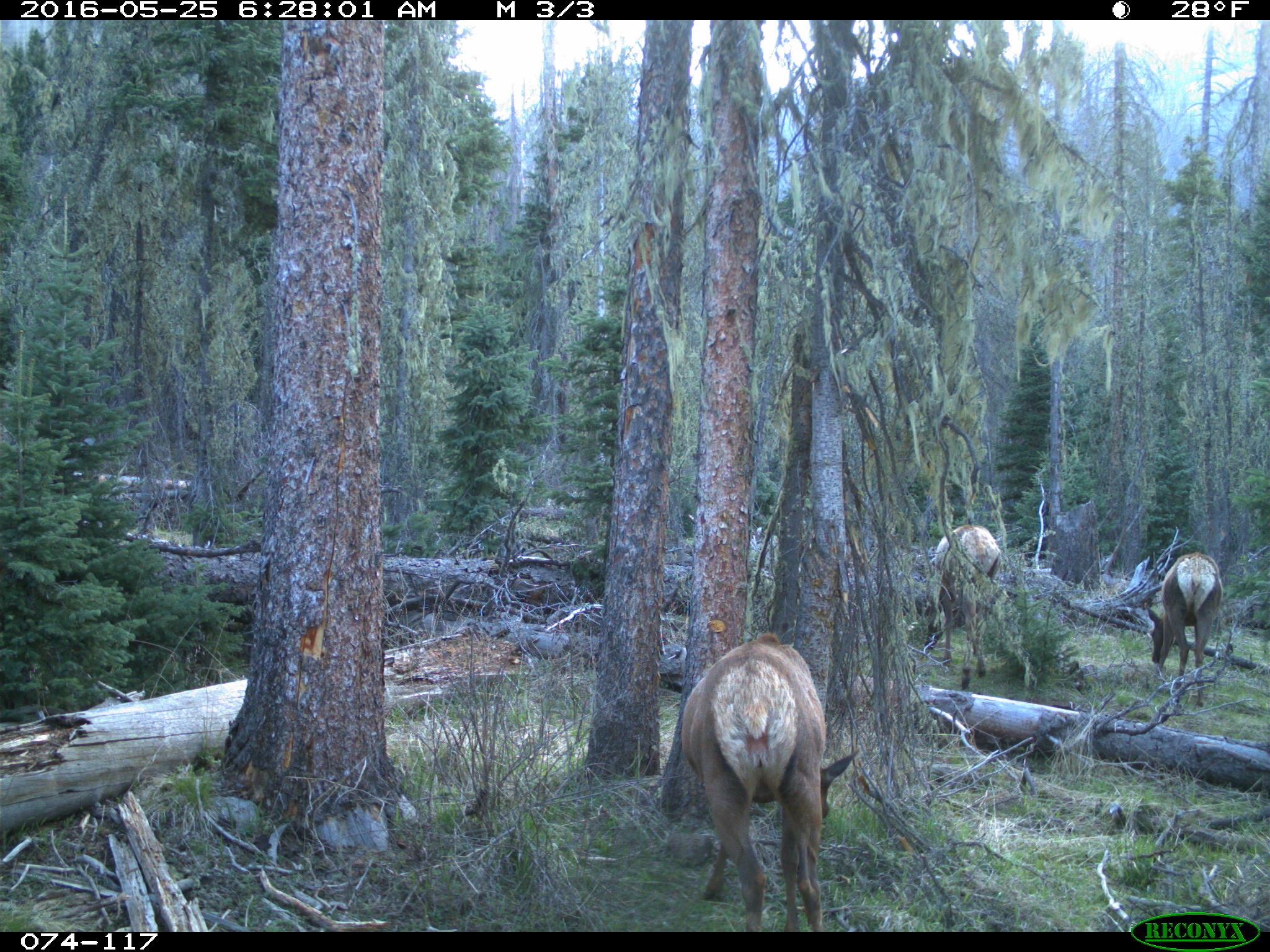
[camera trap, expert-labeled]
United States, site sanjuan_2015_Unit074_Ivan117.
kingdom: Animalia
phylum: Chordata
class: Mammalia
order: Artiodactyla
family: Cervidae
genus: Cervus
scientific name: Cervus elaphus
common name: red deer